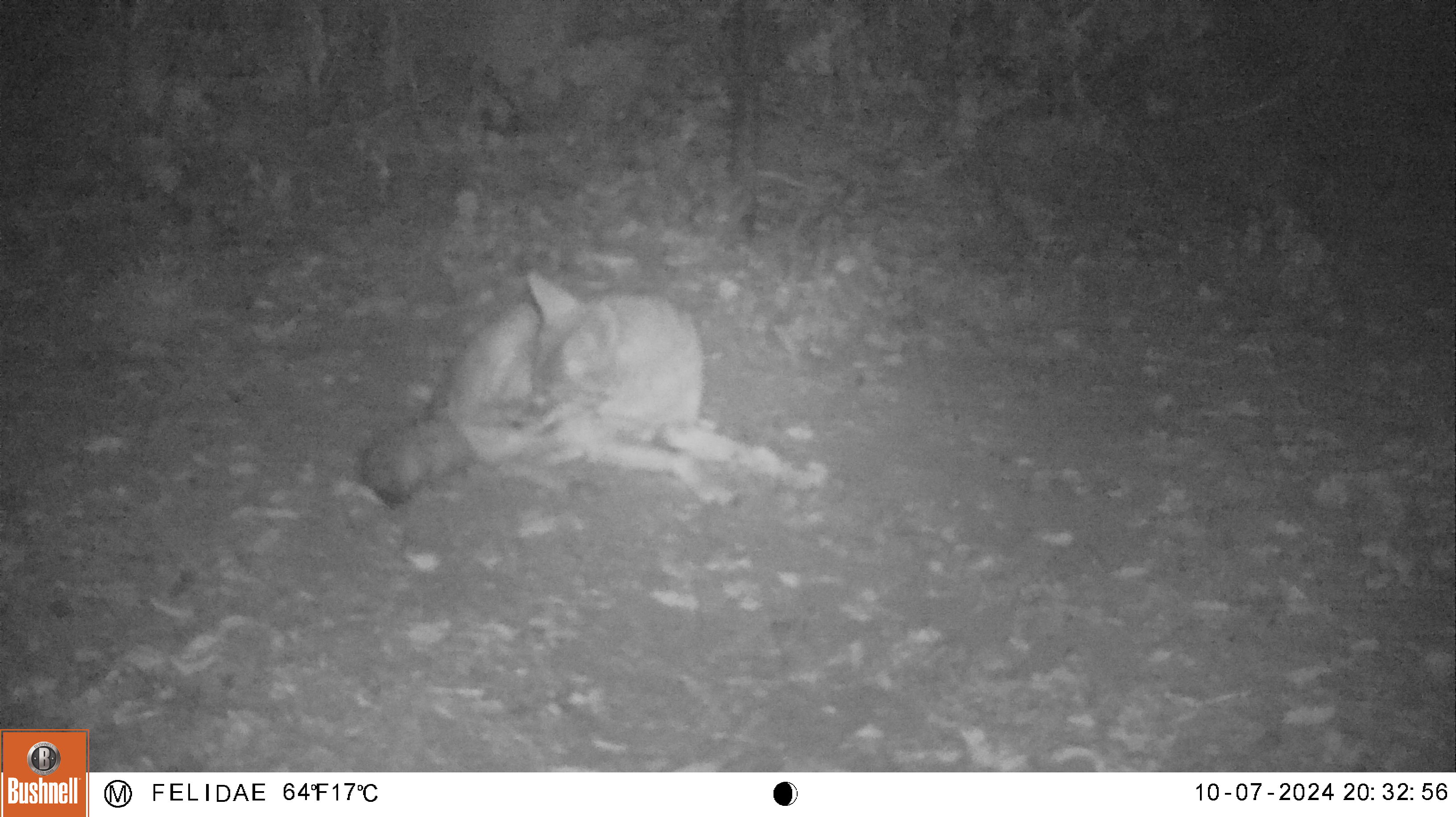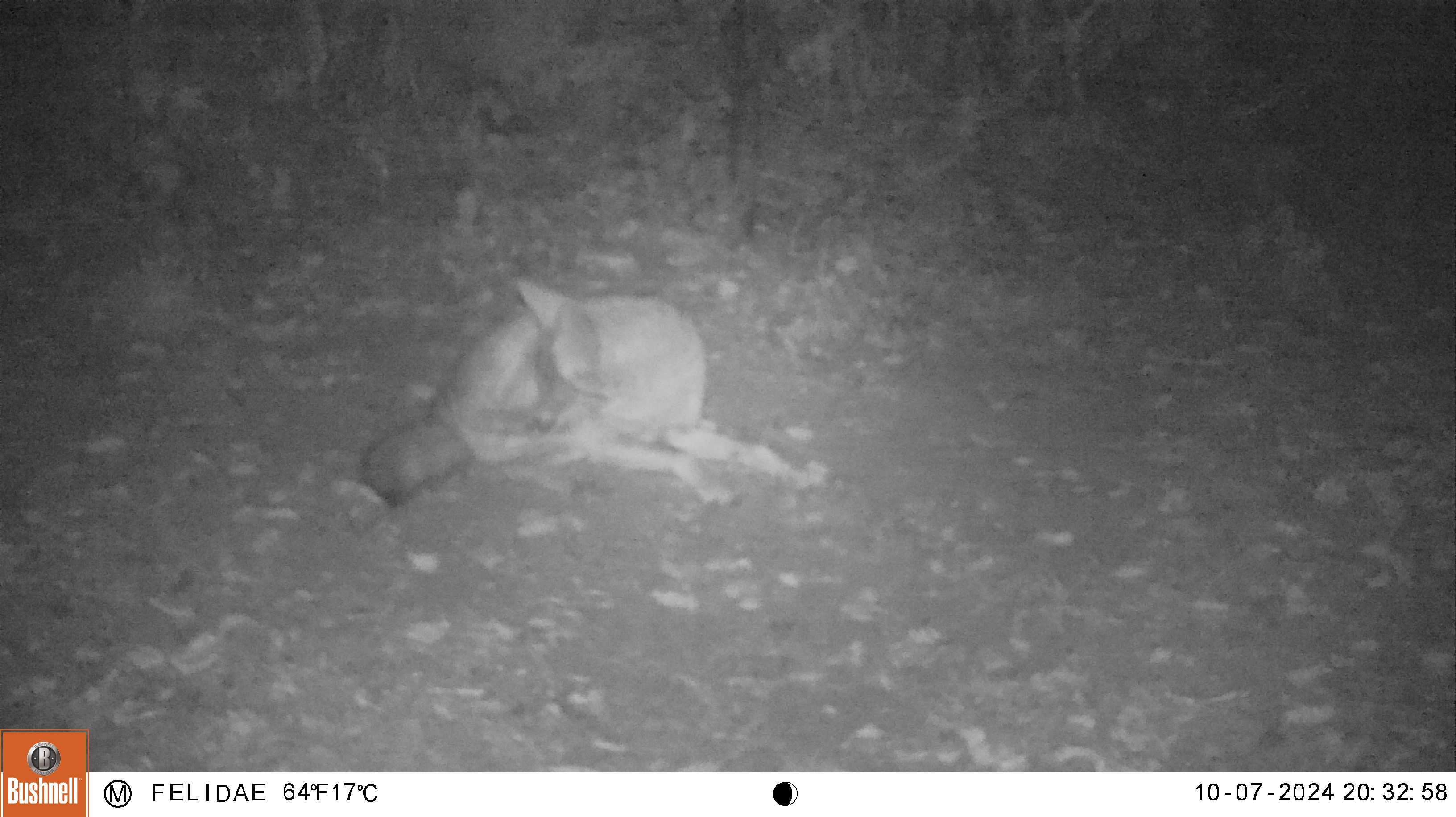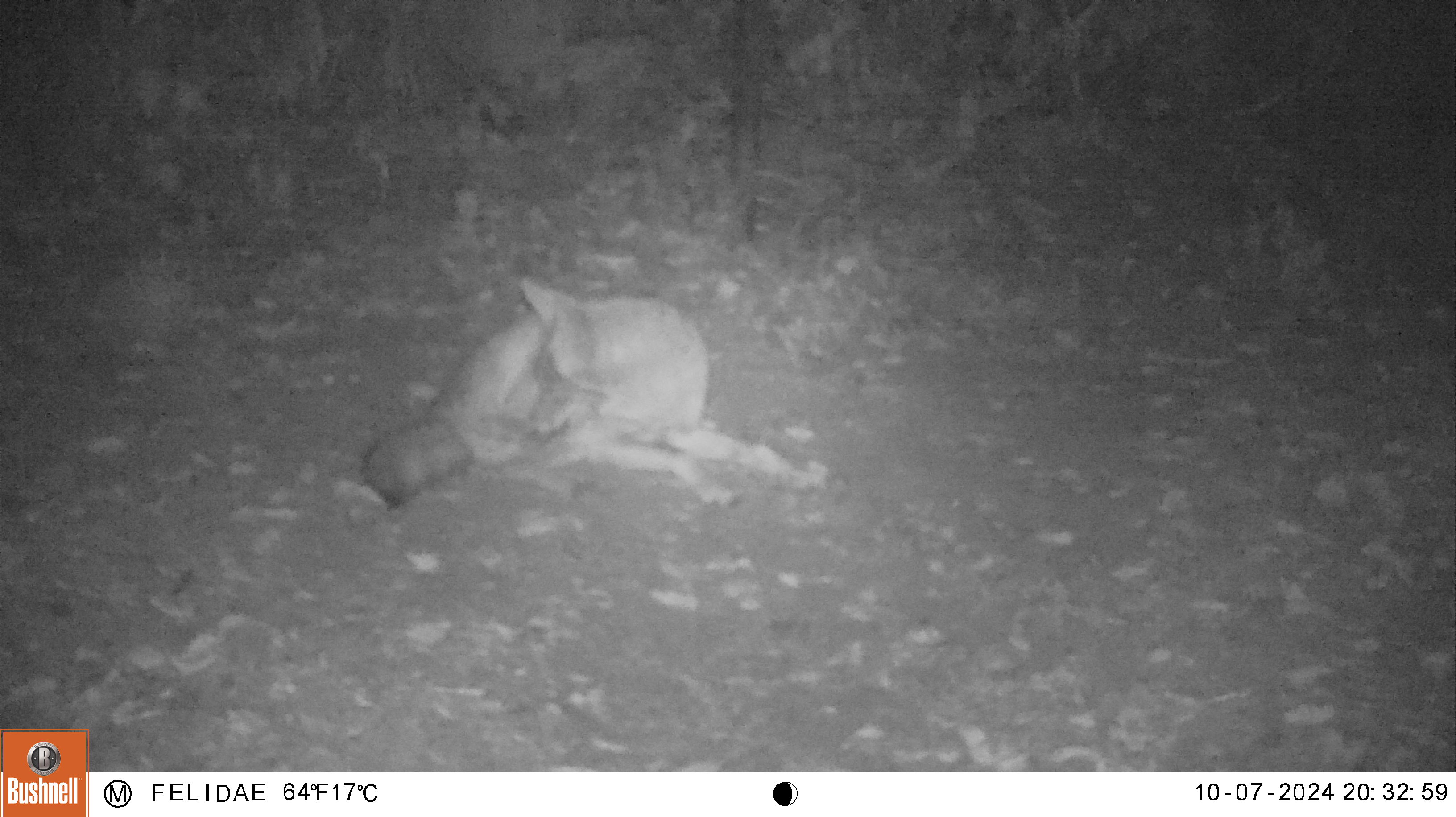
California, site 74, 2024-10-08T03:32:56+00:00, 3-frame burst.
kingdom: Animalia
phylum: Chordata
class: Mammalia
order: Carnivora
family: Canidae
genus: Canis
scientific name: Canis latrans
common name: coyote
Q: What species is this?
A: Coyote (Canis latrans).